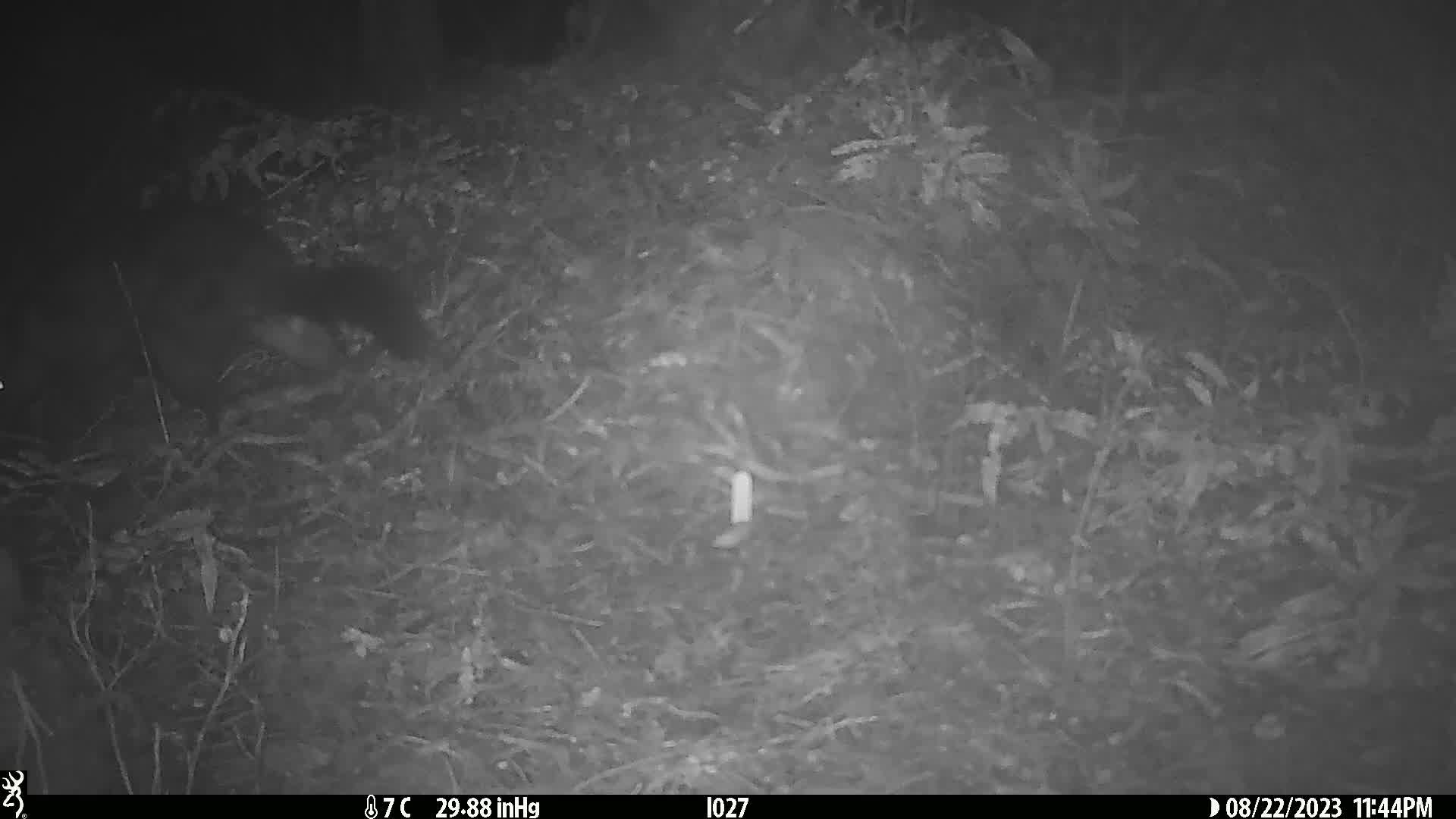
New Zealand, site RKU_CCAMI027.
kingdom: Animalia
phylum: Chordata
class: Mammalia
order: Diprotodontia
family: Phalangeridae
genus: Trichosurus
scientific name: Trichosurus vulpecula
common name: common brushtail possum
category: possum